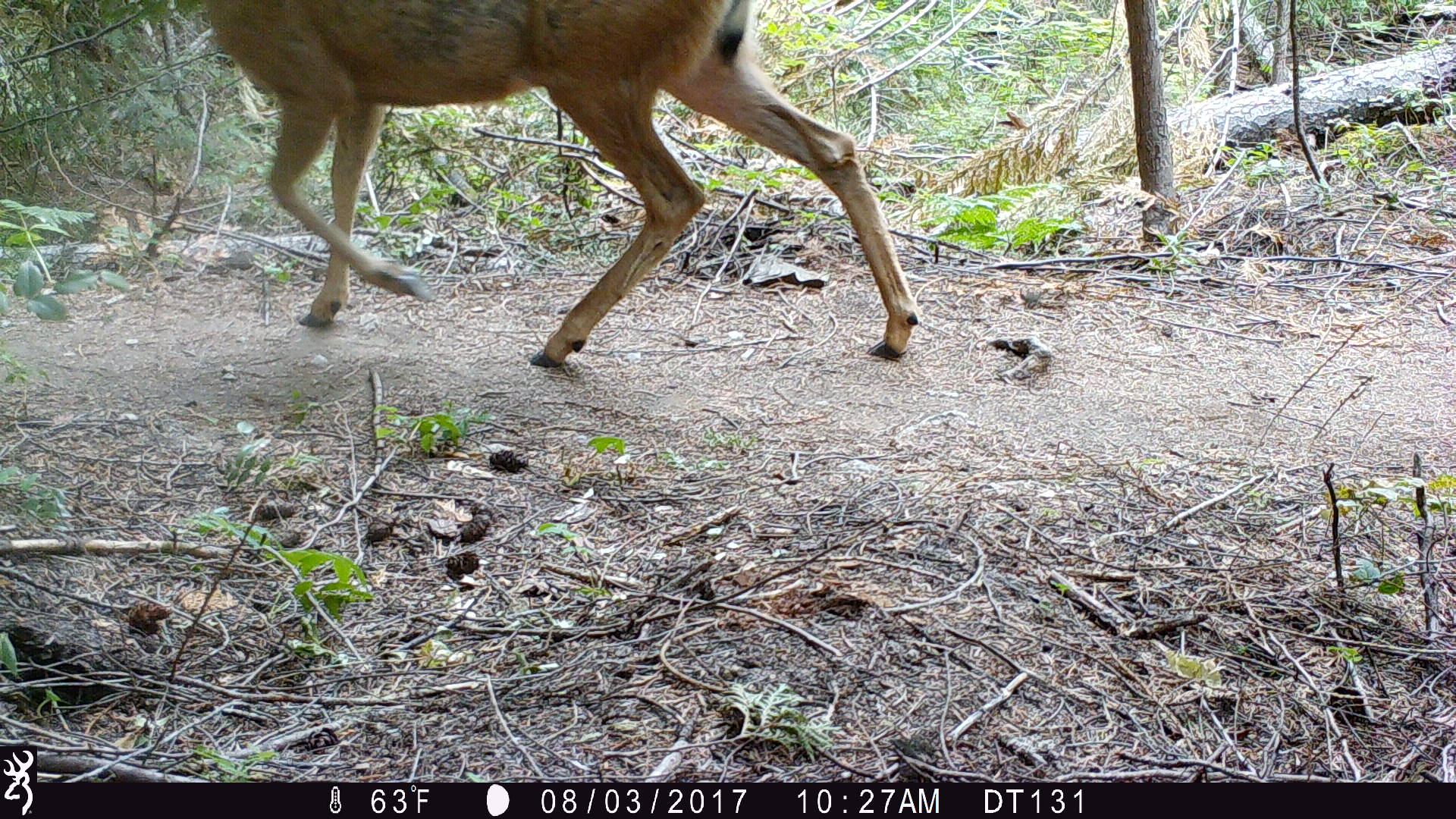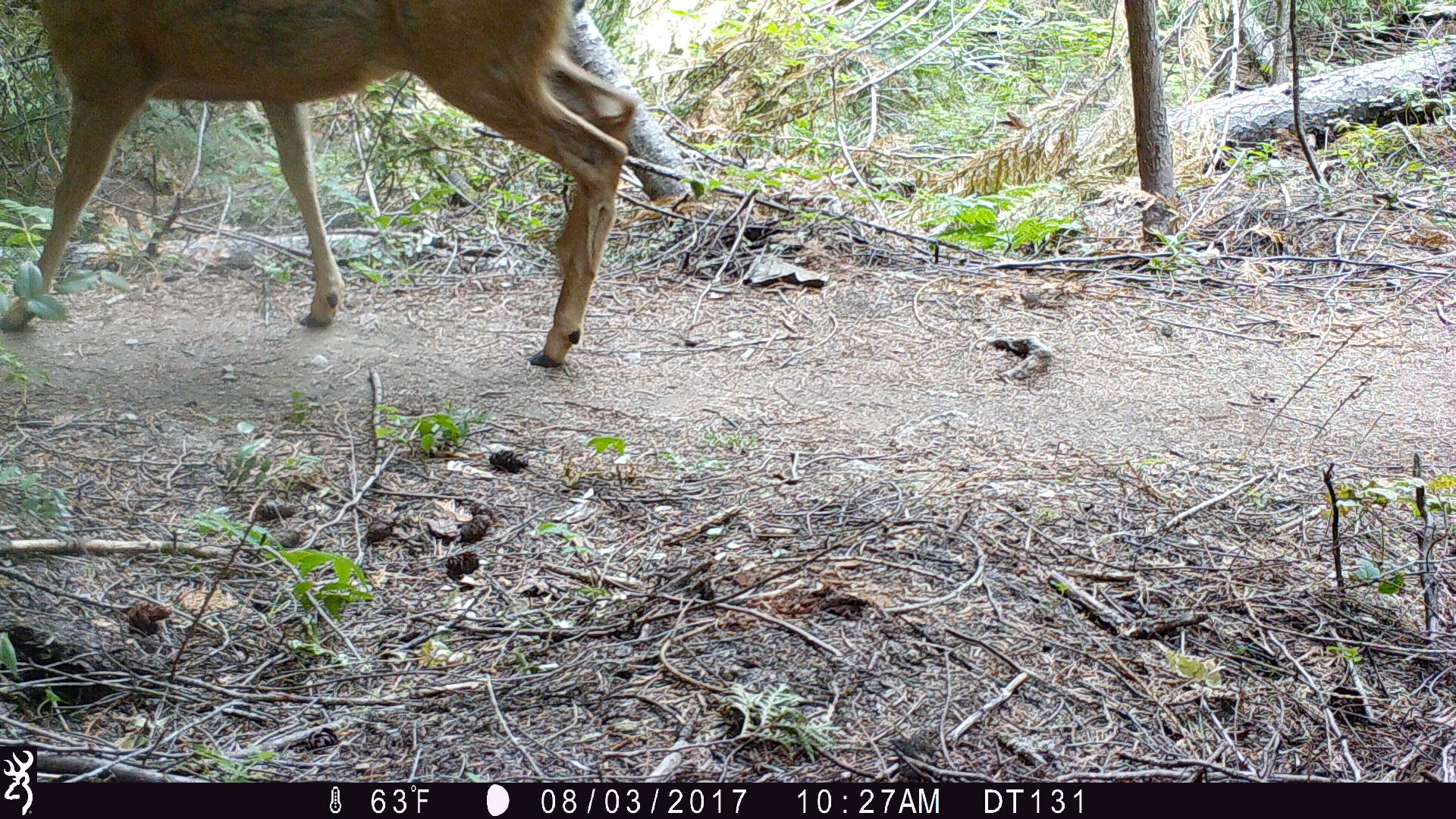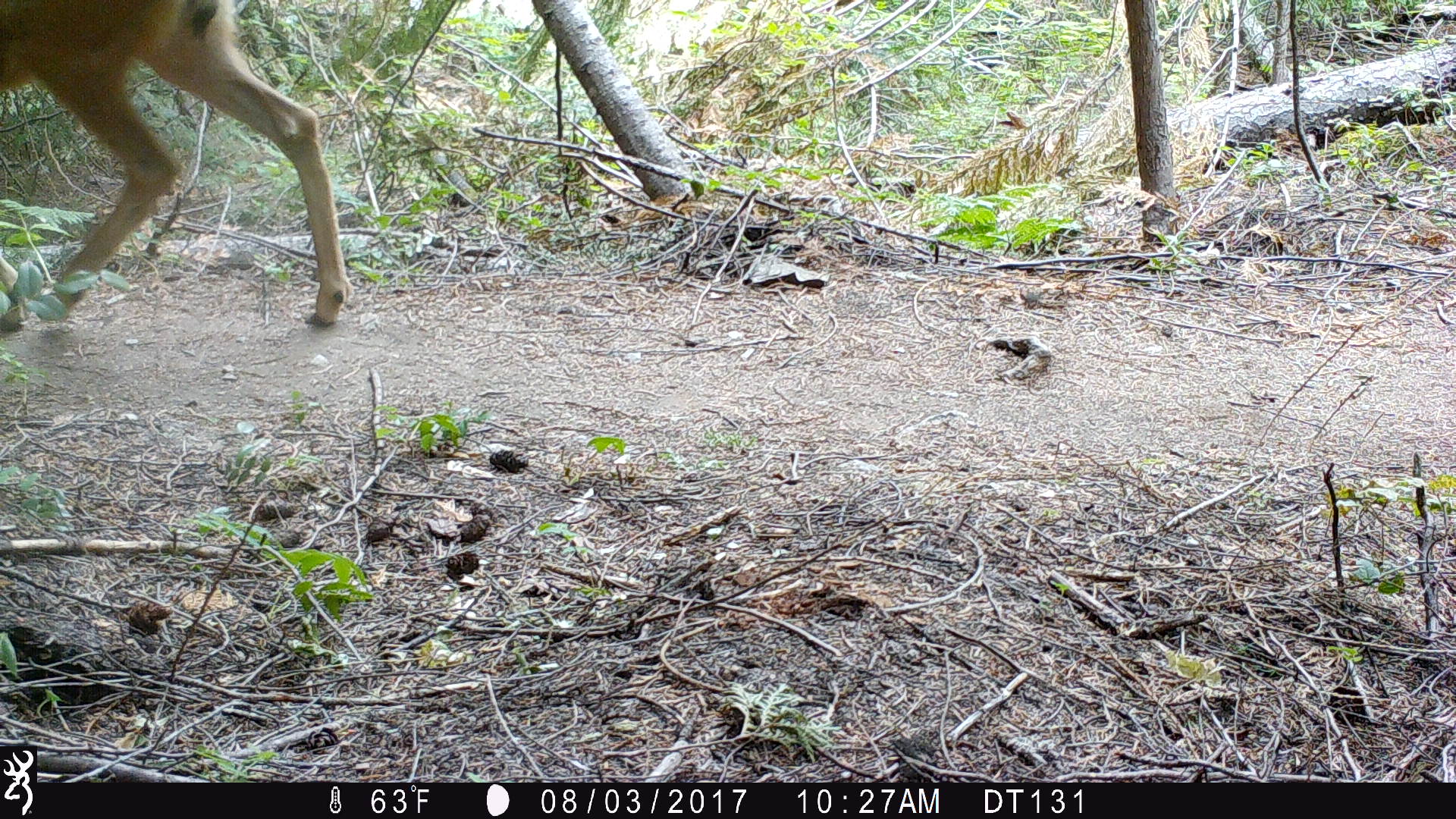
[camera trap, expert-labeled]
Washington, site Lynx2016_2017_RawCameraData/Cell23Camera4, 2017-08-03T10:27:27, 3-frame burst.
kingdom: Animalia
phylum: Chordata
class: Mammalia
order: Artiodactyla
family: Cervidae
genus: Odocoileus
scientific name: Odocoileus hemionus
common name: mule deer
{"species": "Odocoileus hemionus (mule deer)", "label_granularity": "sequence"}